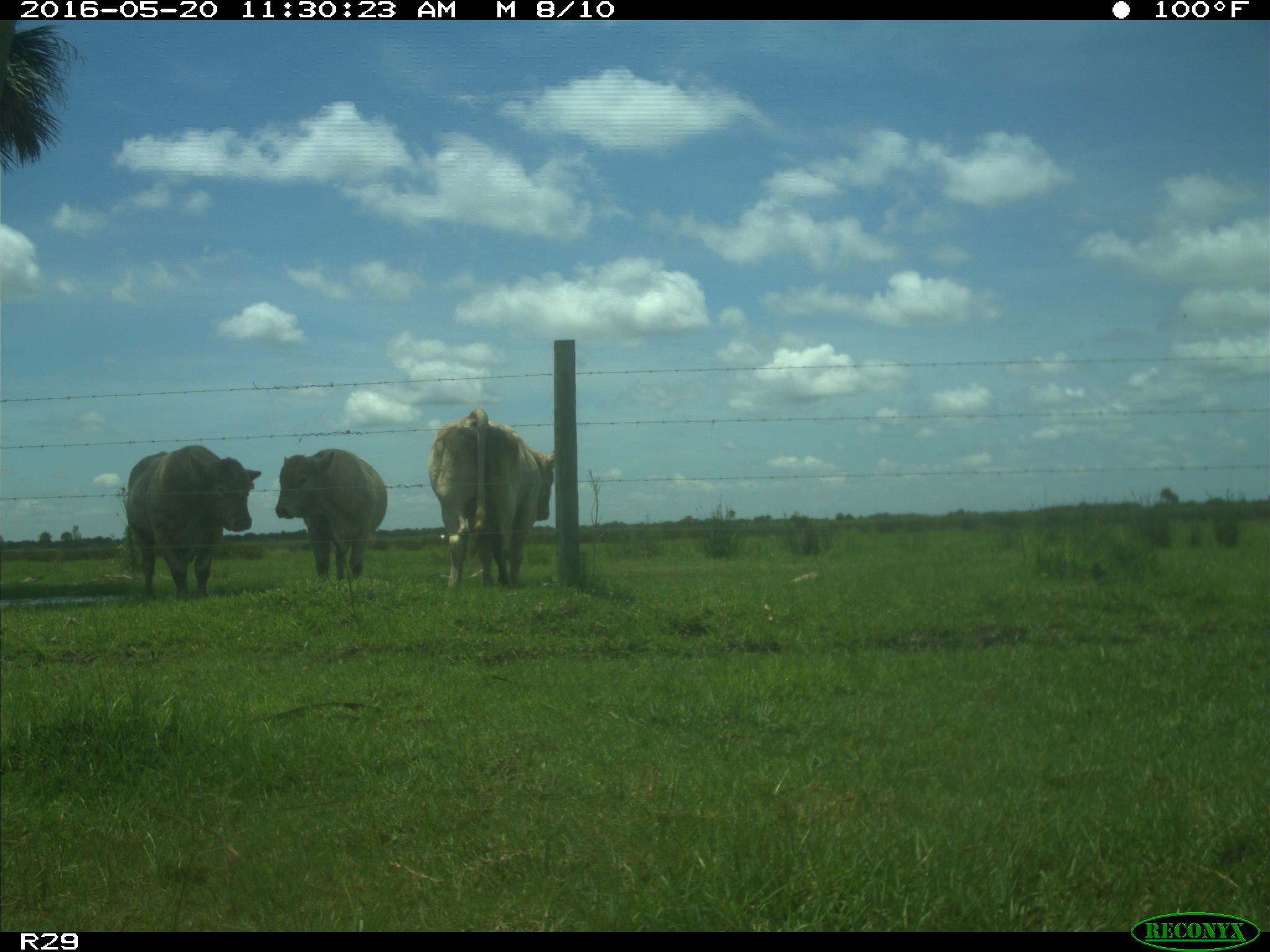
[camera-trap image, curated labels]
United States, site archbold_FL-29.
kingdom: Animalia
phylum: Chordata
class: Mammalia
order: Artiodactyla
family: Bovidae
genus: Bos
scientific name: Bos taurus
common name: domestic cow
Bos taurus (domestic cow).